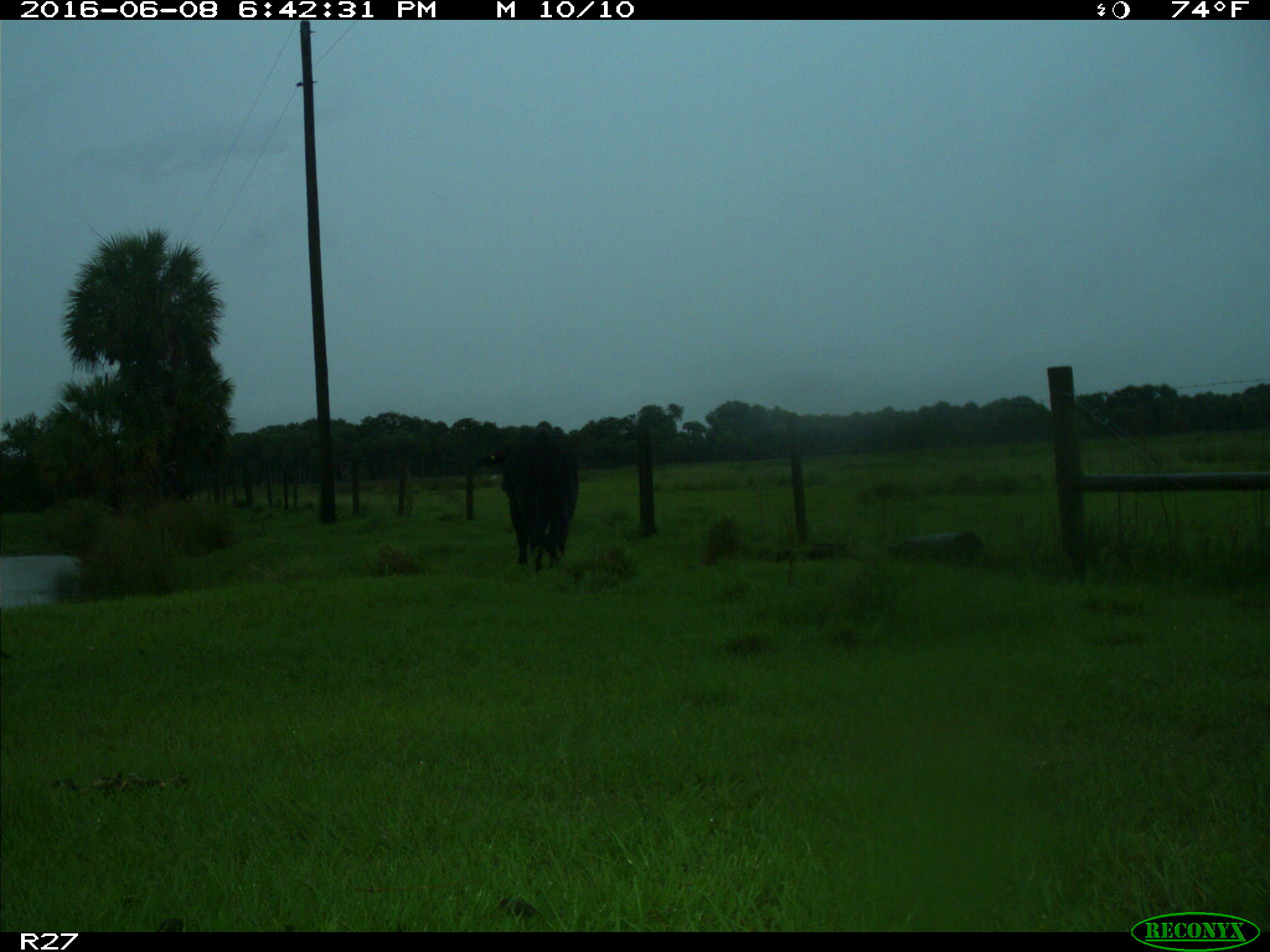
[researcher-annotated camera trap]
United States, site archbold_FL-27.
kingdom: Animalia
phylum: Chordata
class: Mammalia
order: Artiodactyla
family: Bovidae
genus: Bos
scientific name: Bos taurus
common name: domestic cow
Bos taurus (domestic cow).